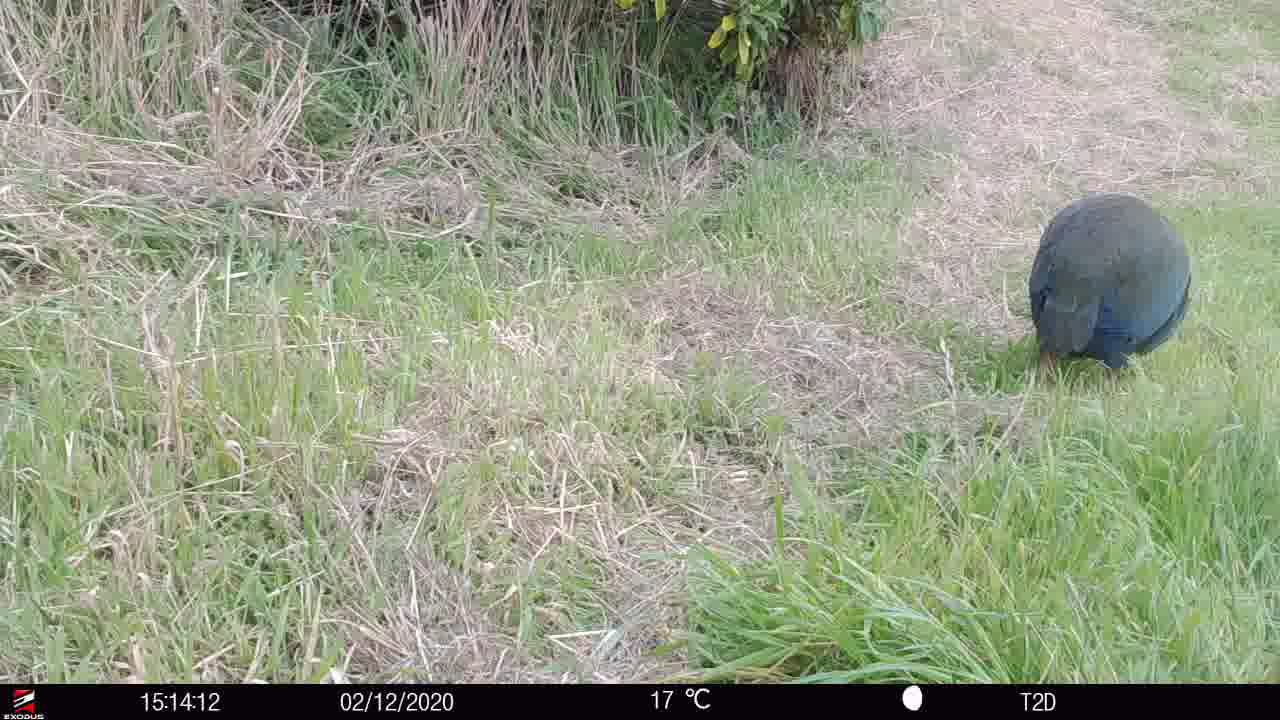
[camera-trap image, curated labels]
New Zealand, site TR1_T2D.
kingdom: Animalia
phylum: Chordata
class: Aves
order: Gruiformes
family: Rallidae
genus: Porphyrio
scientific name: Porphyrio mantelli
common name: takahe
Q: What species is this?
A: Takahe (Porphyrio mantelli).